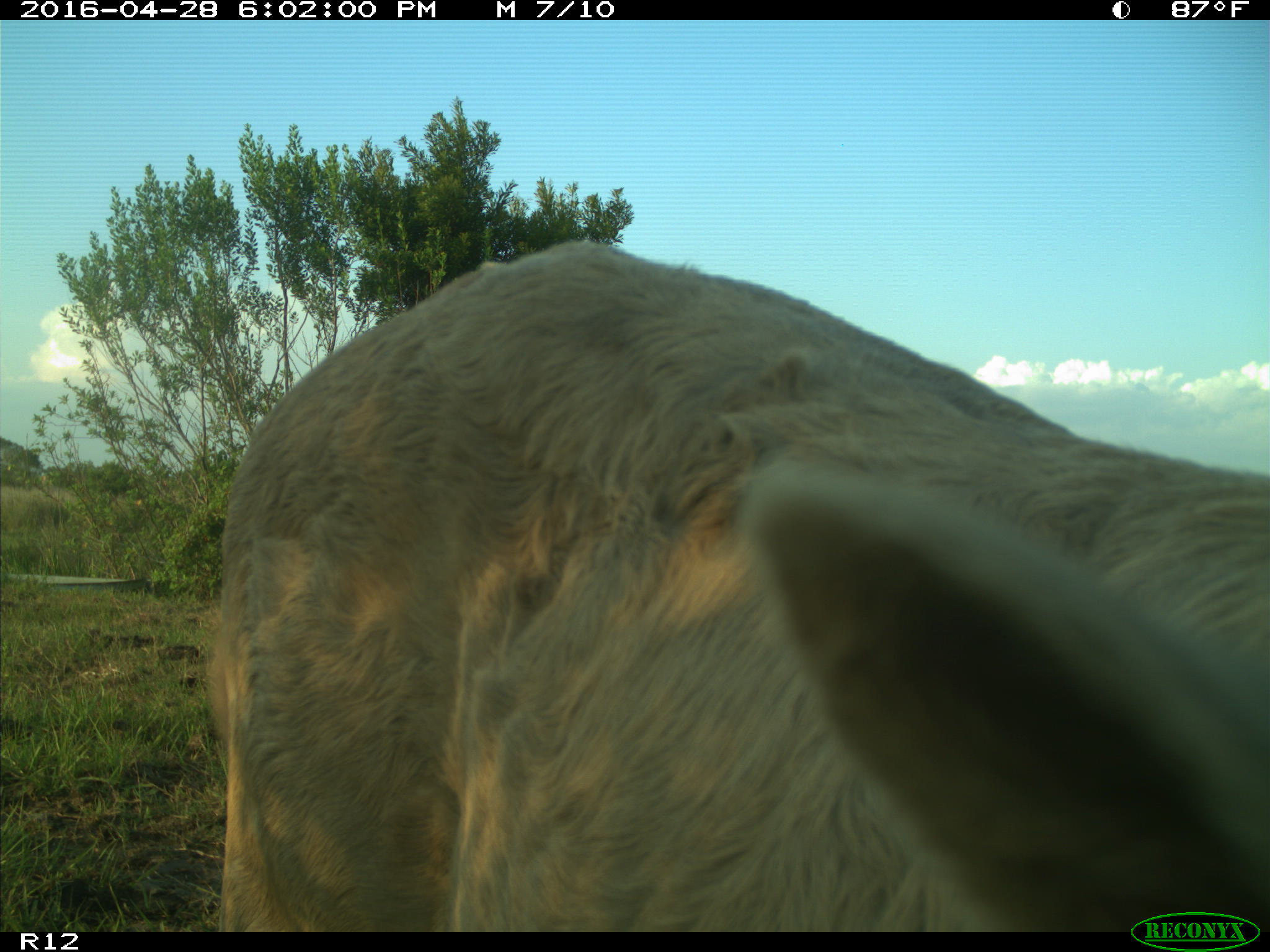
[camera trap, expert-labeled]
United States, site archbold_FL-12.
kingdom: Animalia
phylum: Chordata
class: Mammalia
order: Artiodactyla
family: Bovidae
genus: Bos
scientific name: Bos taurus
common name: domestic cow